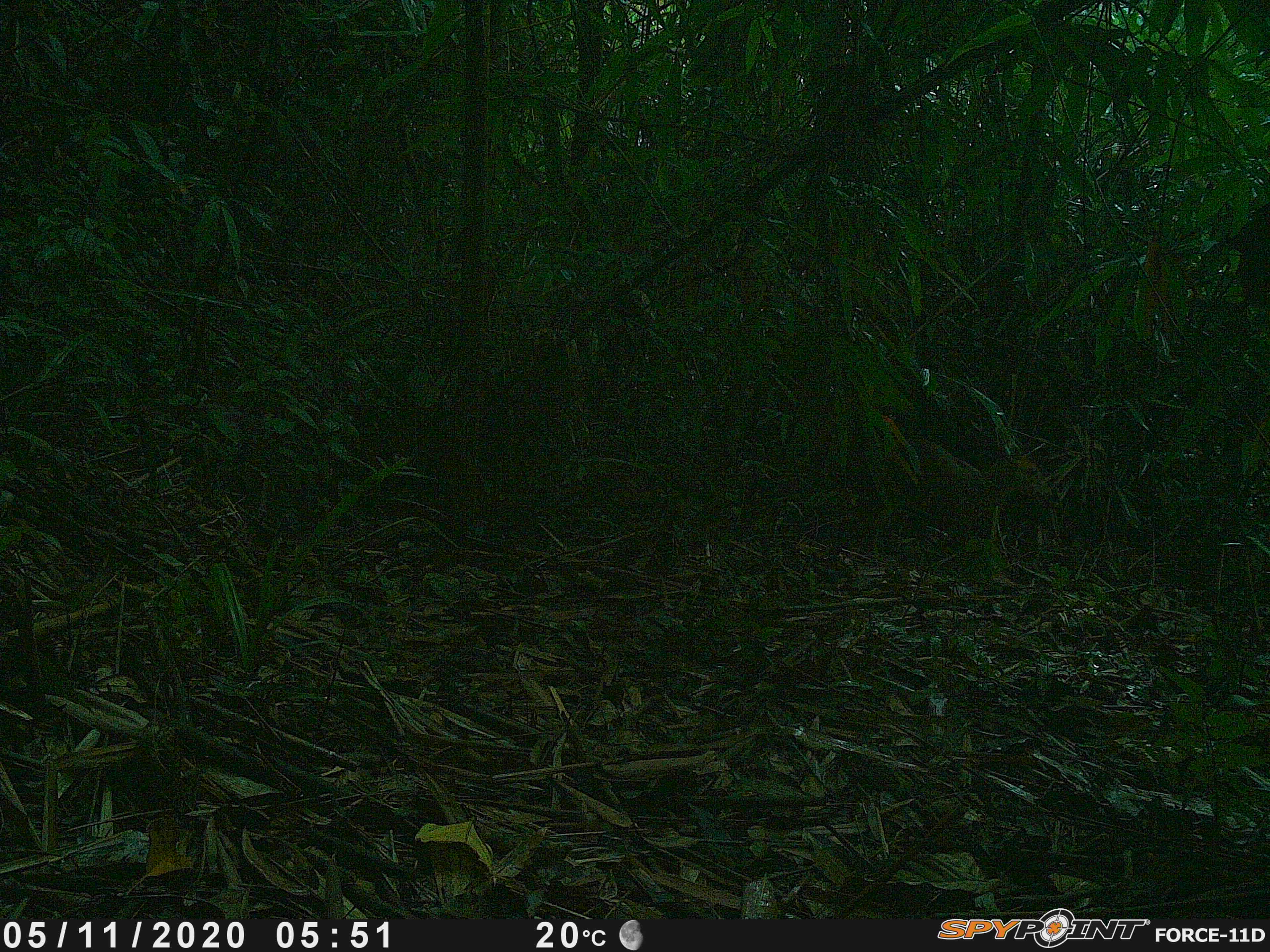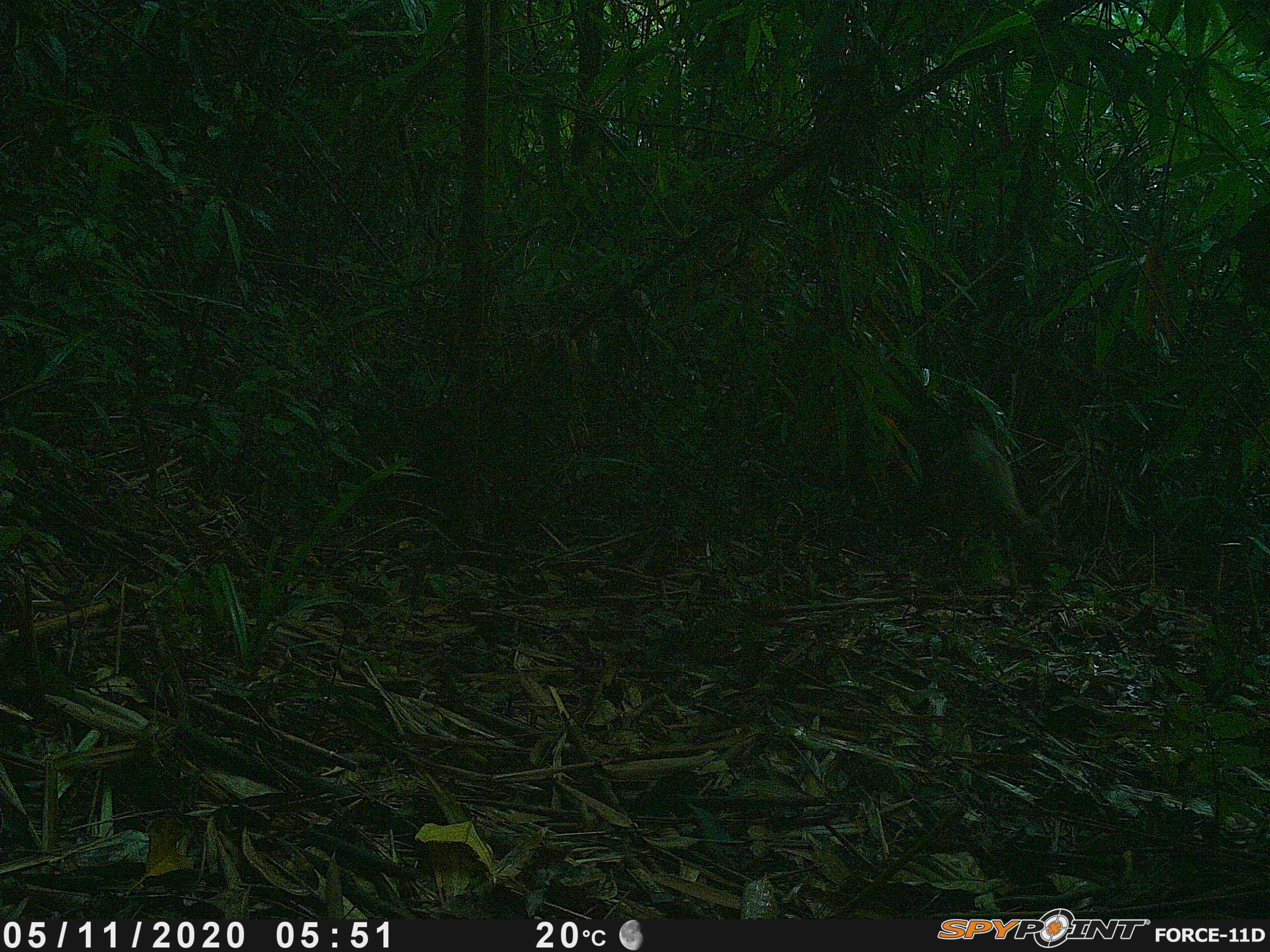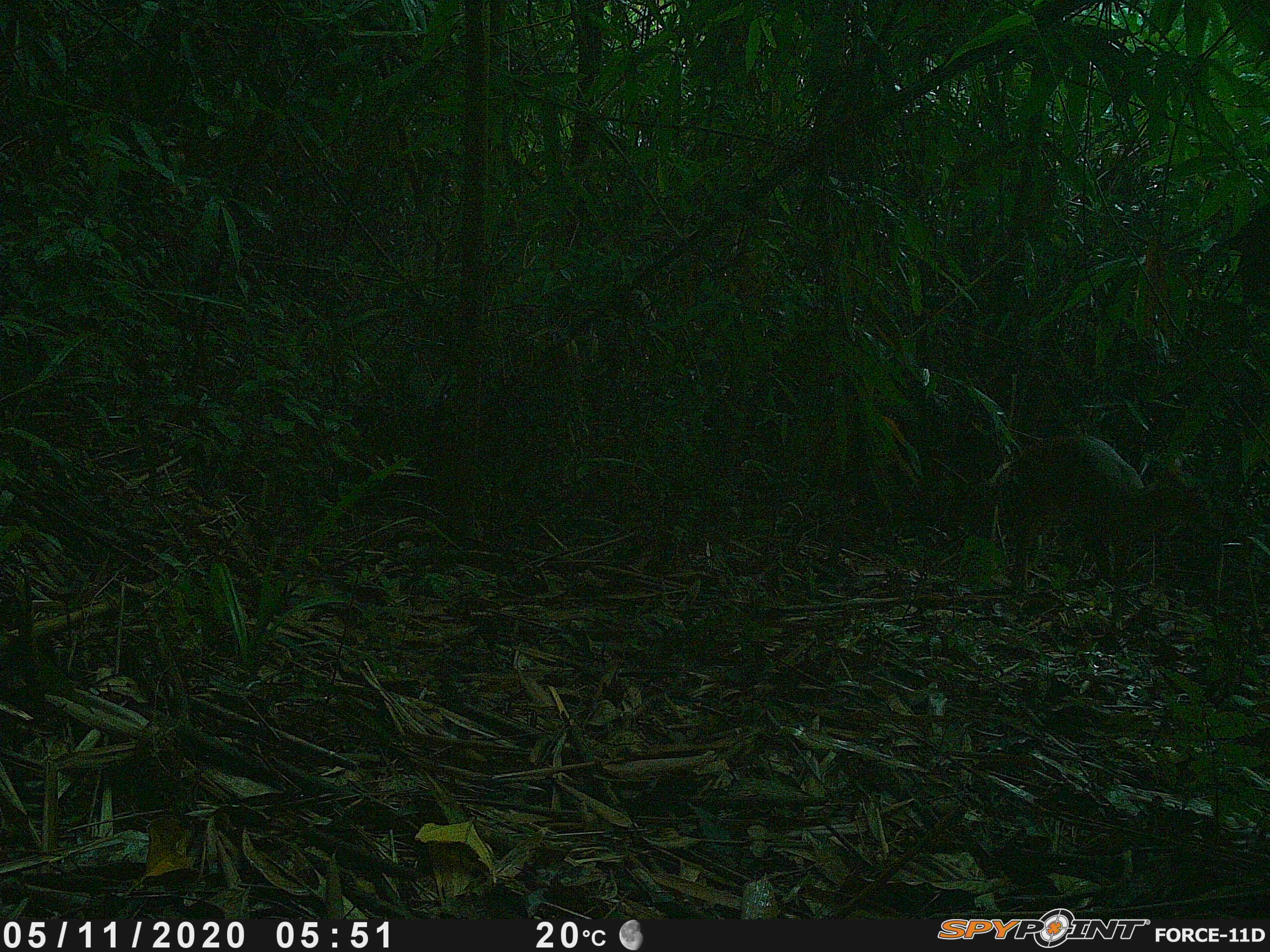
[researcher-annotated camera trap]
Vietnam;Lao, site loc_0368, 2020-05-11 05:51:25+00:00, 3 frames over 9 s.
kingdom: Animalia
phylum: Chordata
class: Mammalia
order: Artiodactyla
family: Cervidae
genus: Muntiacus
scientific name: Muntiacus vuquangensis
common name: large-antlered muntjac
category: large antlered muntjac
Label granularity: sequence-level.